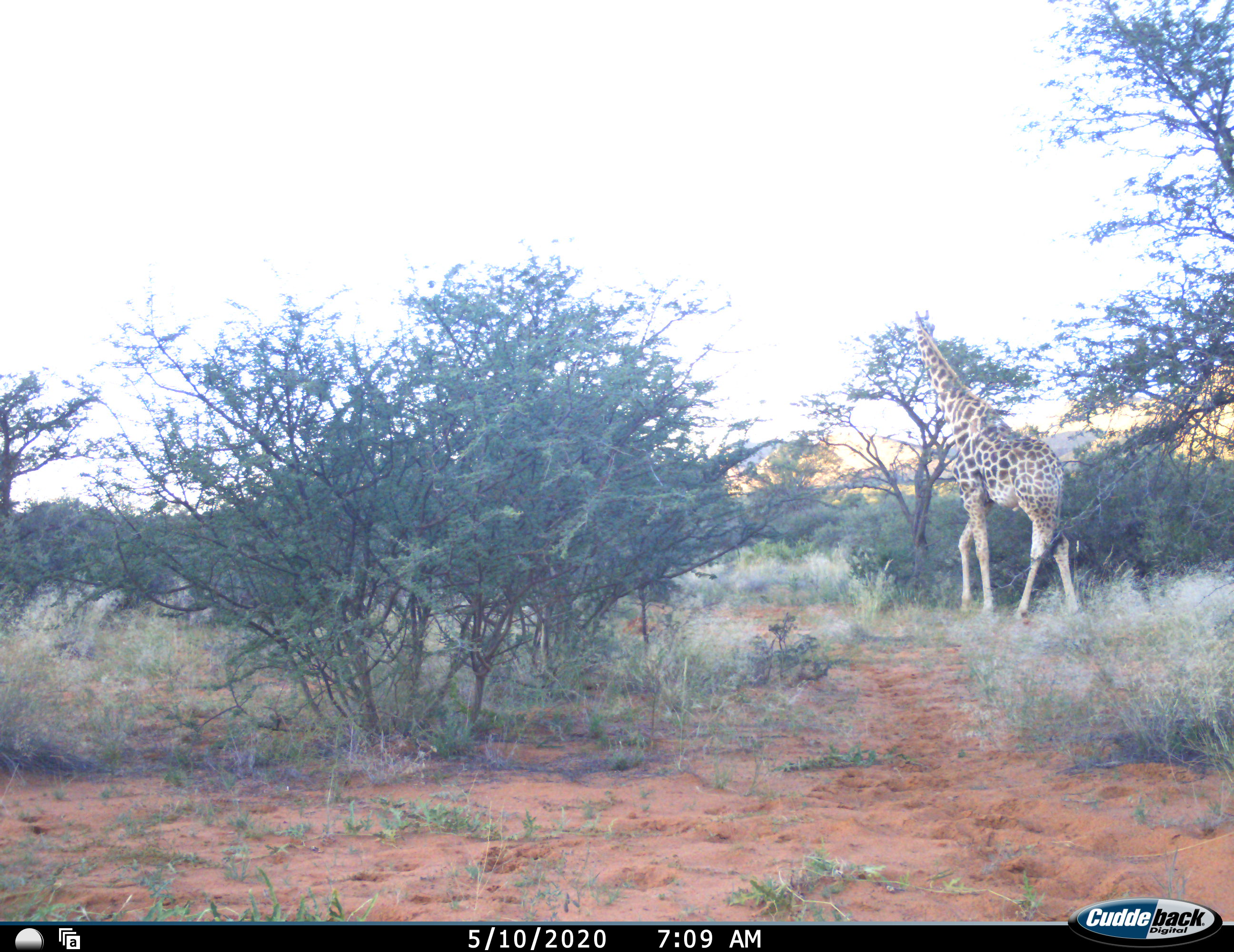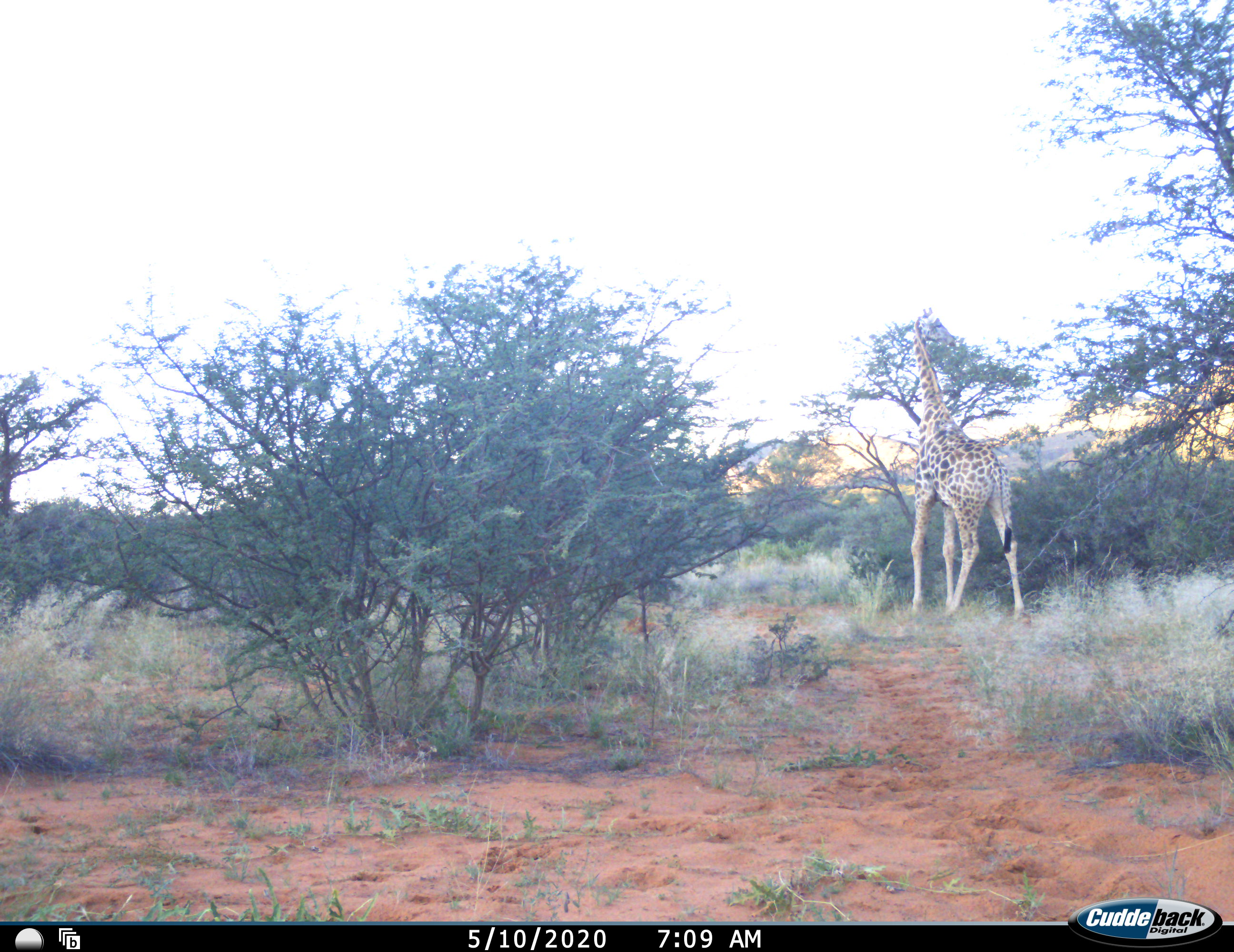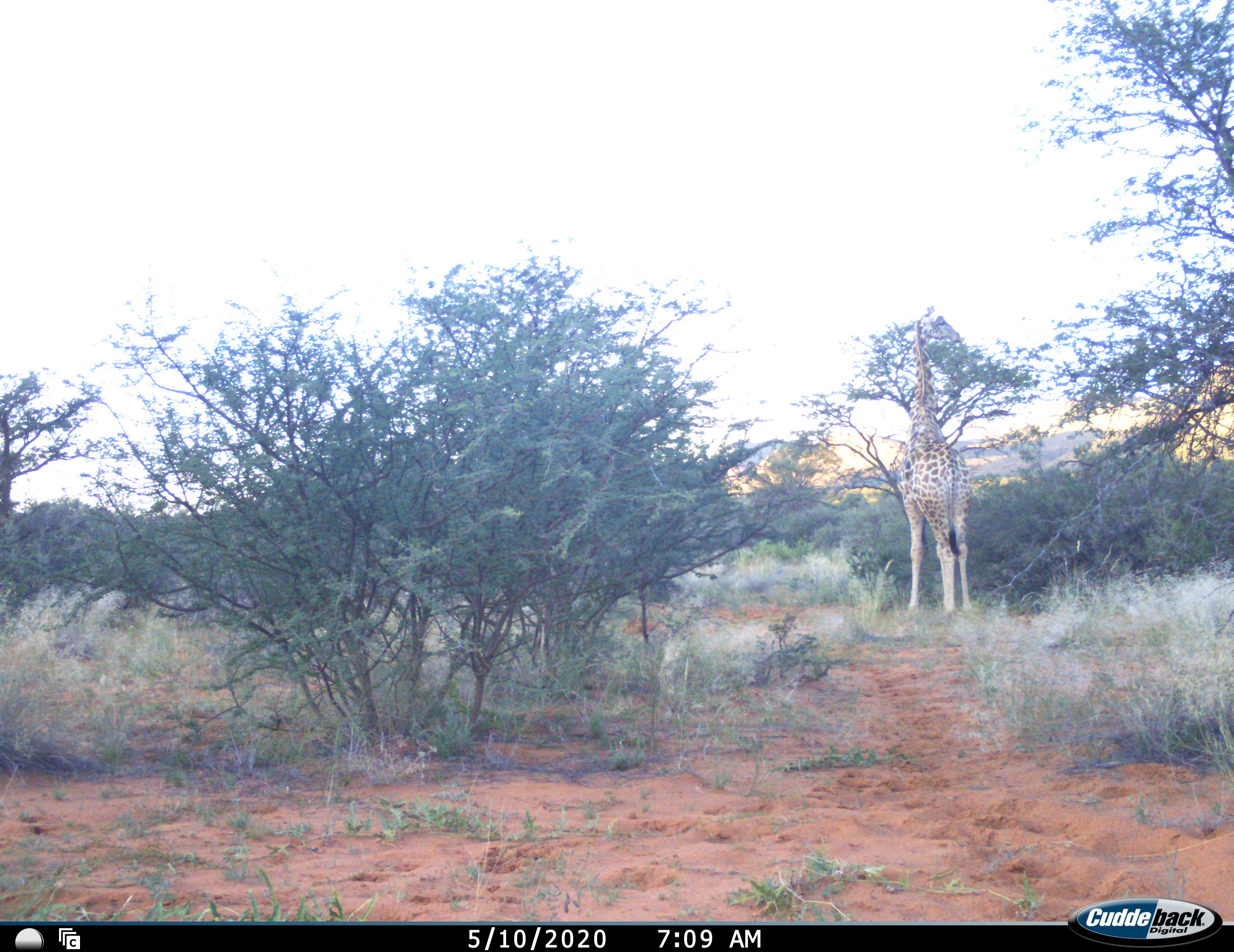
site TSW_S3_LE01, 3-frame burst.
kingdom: Animalia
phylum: Chordata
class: Mammalia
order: Artiodactyla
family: Giraffidae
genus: Giraffa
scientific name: Giraffa camelopardalis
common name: giraffe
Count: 1.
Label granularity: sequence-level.